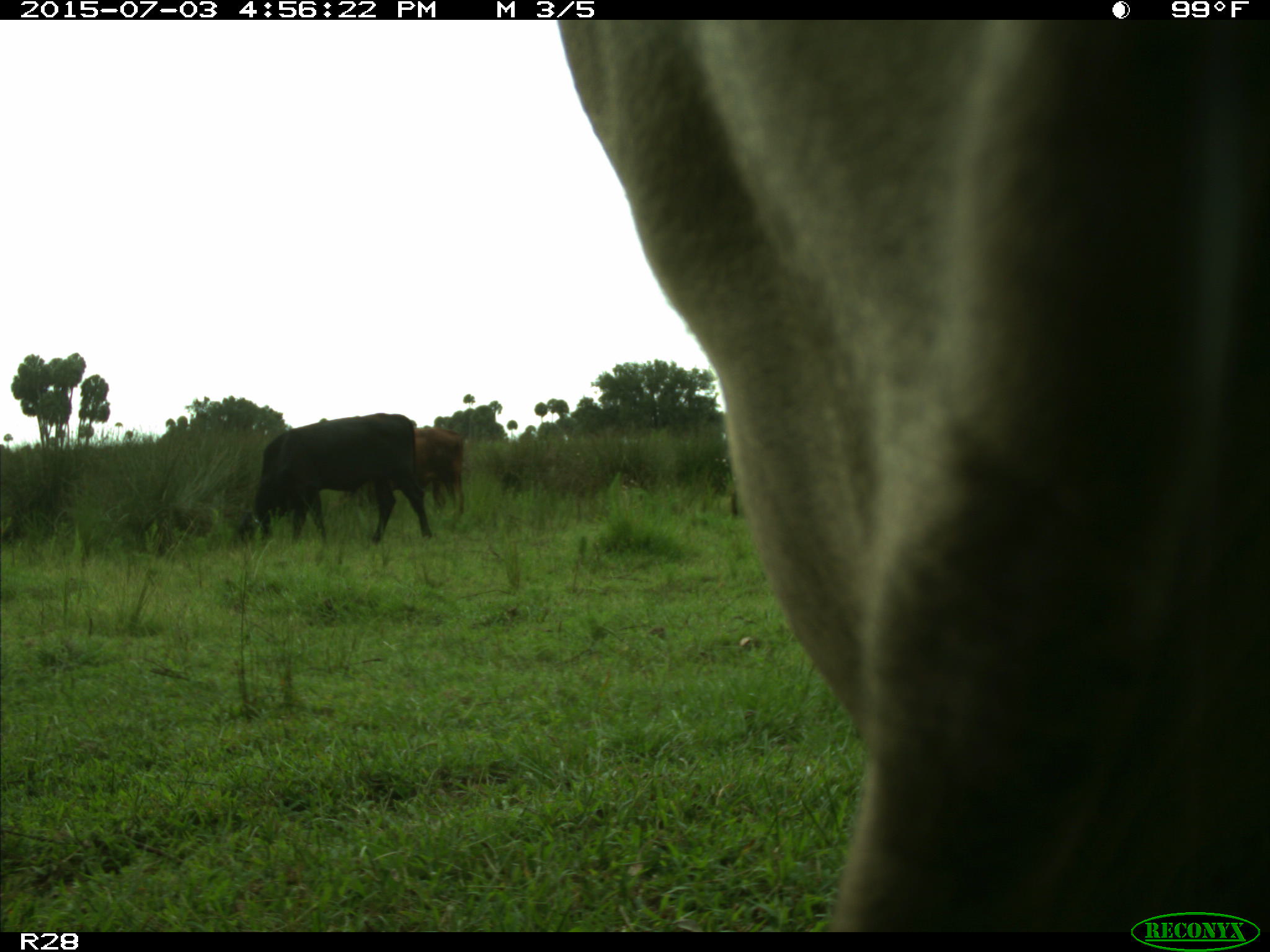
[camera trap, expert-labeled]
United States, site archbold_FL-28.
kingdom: Animalia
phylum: Chordata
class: Mammalia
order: Artiodactyla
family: Bovidae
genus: Bos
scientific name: Bos taurus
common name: domestic cow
Bos taurus (domestic cow).